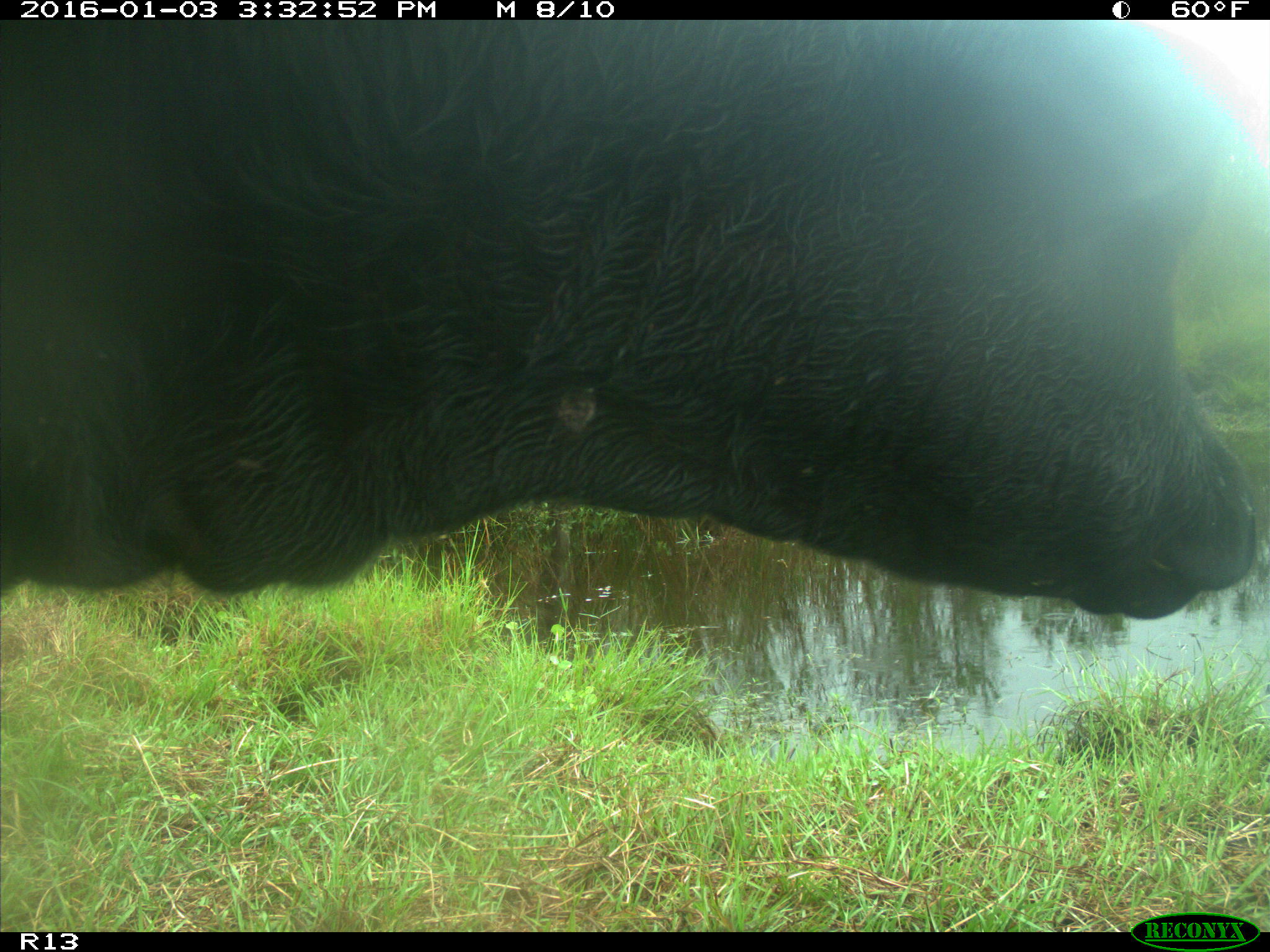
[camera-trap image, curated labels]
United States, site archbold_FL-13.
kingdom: Animalia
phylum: Chordata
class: Mammalia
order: Artiodactyla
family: Bovidae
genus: Bos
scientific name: Bos taurus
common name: domestic cow